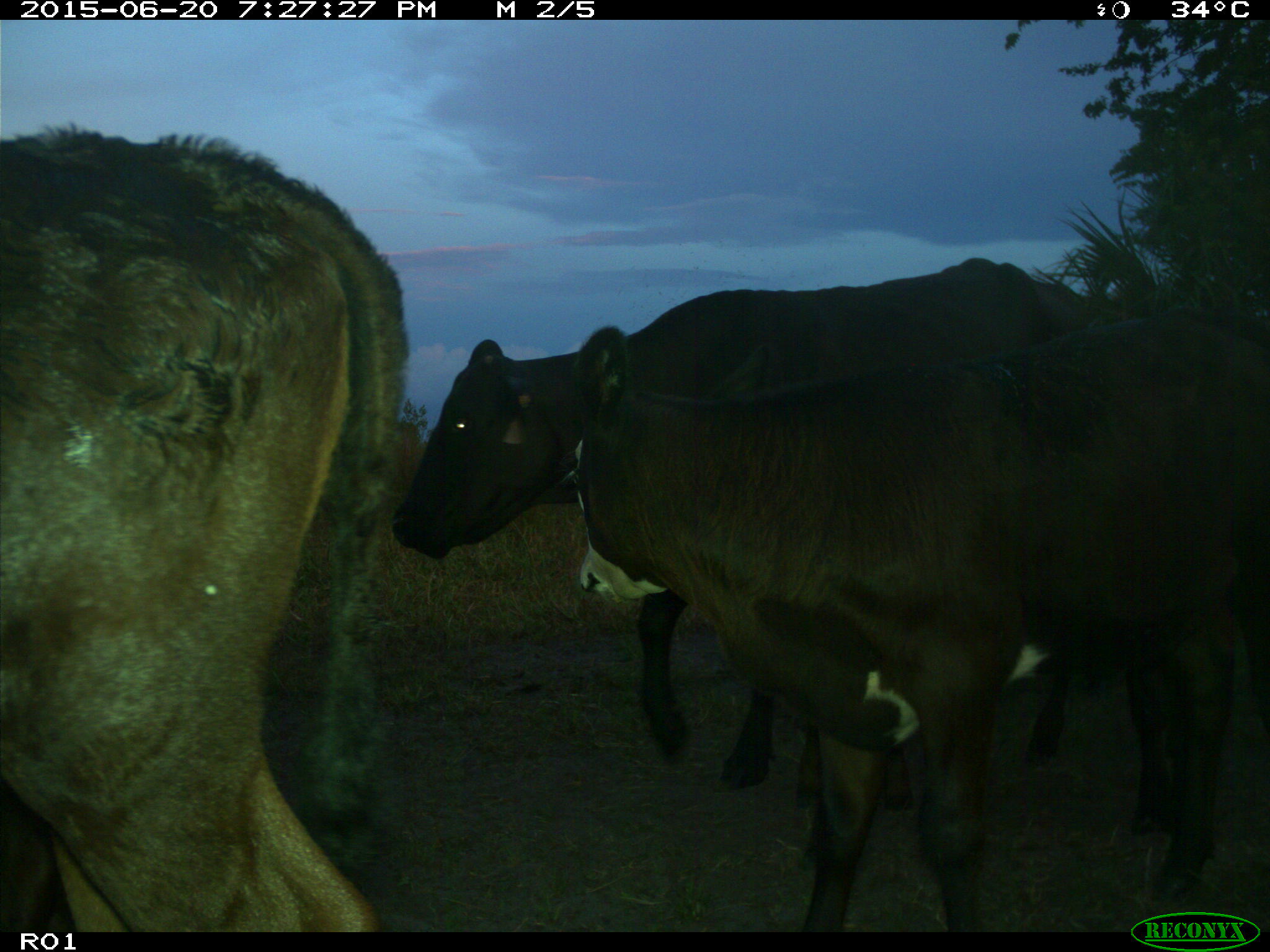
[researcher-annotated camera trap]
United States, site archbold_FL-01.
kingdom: Animalia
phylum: Chordata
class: Mammalia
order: Artiodactyla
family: Bovidae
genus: Bos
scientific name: Bos taurus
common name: domestic cow